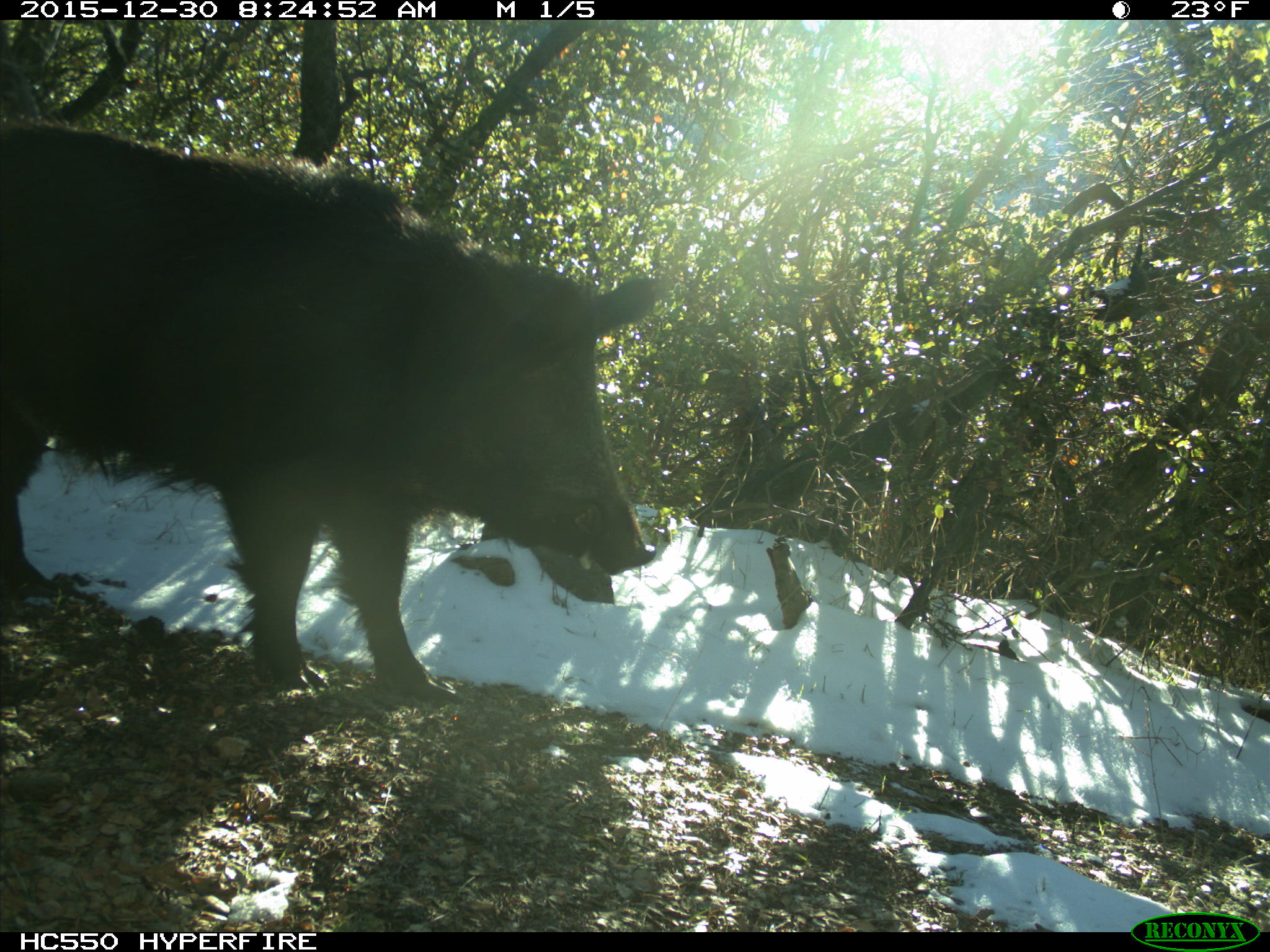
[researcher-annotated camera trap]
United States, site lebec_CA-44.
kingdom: Animalia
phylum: Chordata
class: Mammalia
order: Artiodactyla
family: Suidae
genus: Sus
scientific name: Sus scrofa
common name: wild boar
Sus scrofa (wild boar).